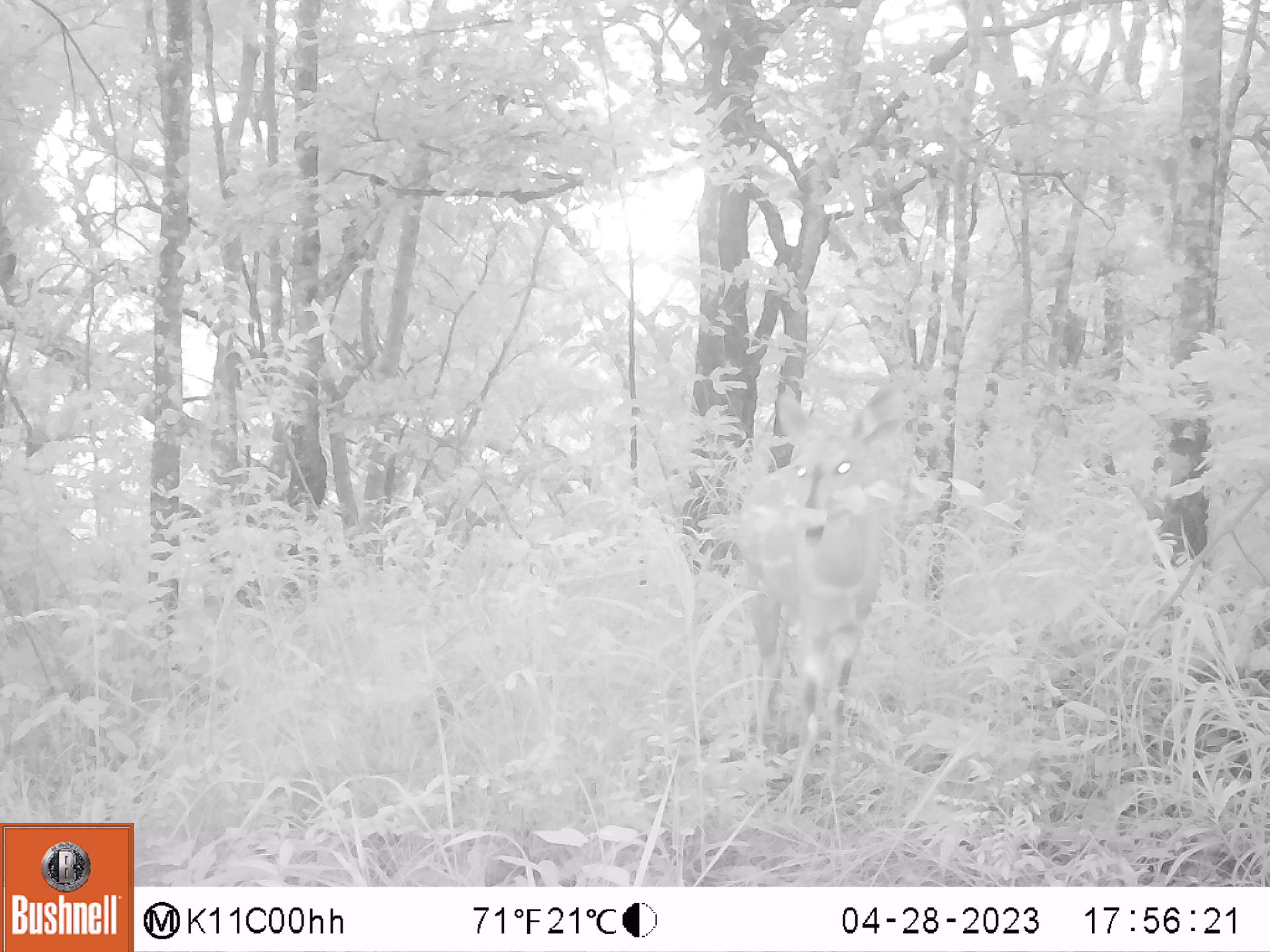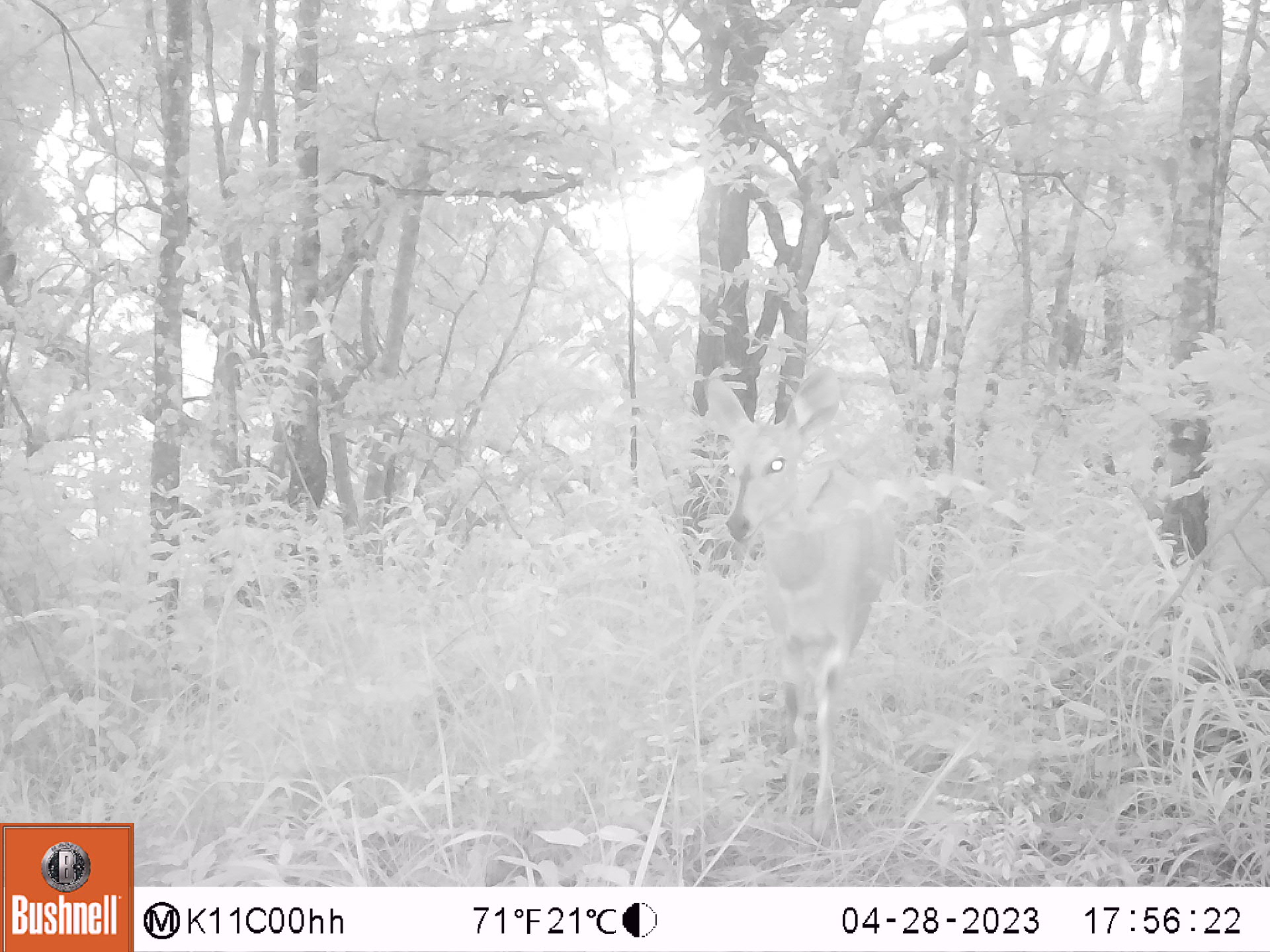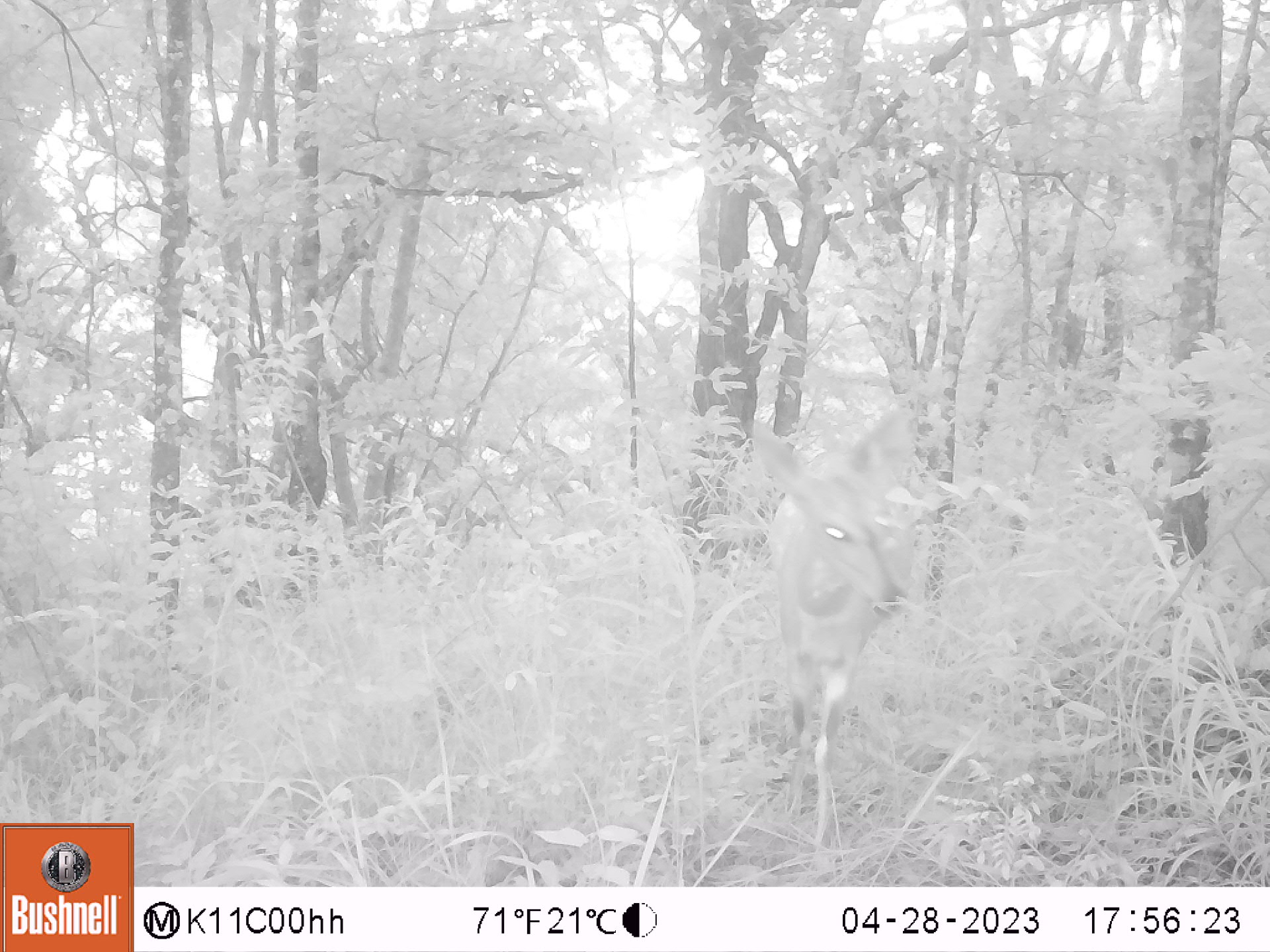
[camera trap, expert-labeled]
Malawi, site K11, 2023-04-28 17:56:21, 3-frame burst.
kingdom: Animalia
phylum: Chordata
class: Mammalia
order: Artiodactyla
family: Bovidae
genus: Tragelaphus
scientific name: Tragelaphus sylvaticus sylvaticus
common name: cape bushbuck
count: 1